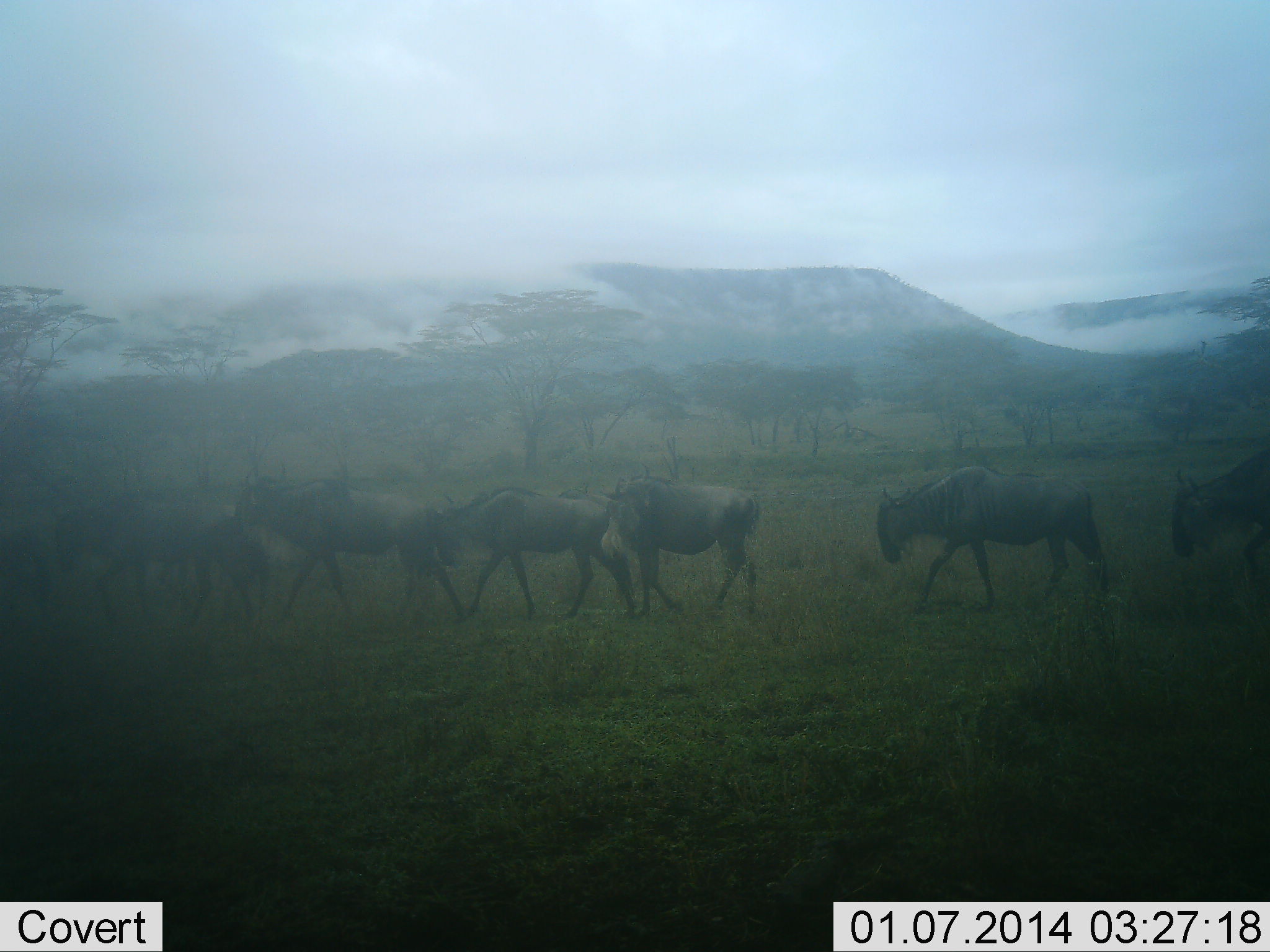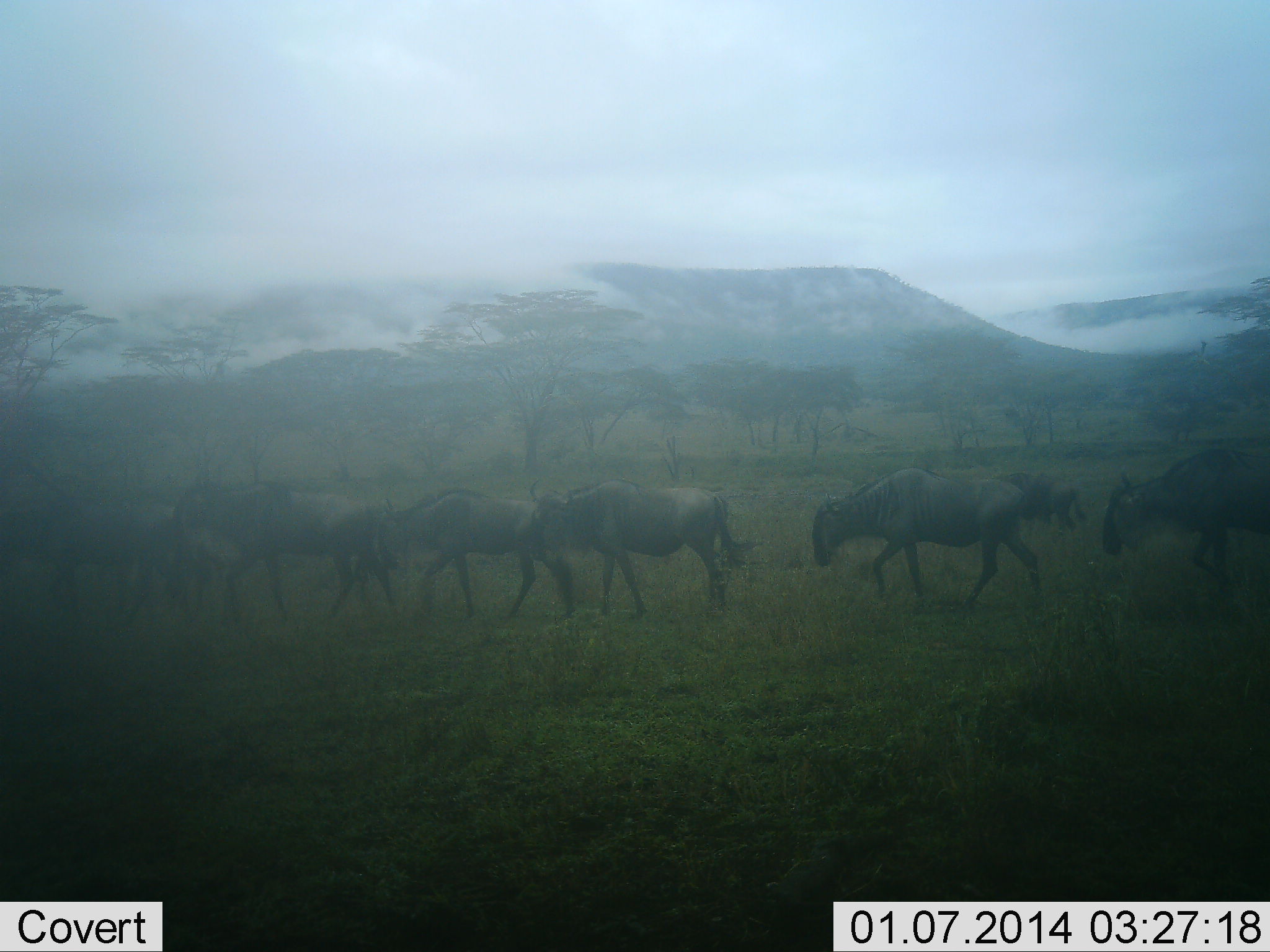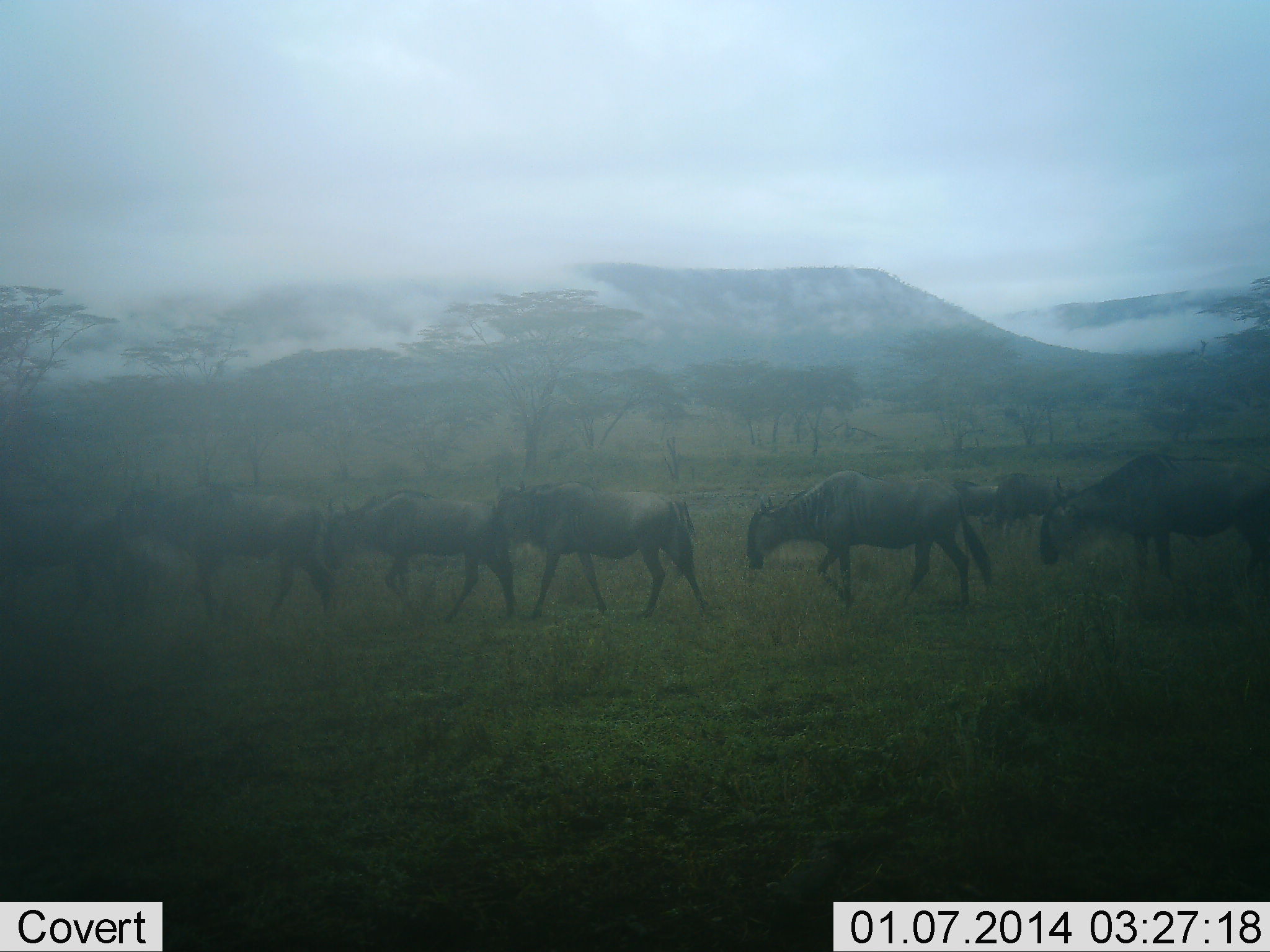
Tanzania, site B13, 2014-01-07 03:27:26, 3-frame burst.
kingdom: Animalia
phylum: Chordata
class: Mammalia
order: Artiodactyla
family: Bovidae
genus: Connochaetes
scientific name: Connochaetes taurinus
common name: blue wildebeest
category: wildebeest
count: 8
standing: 20%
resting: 0%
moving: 100%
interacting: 0%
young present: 0%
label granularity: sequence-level